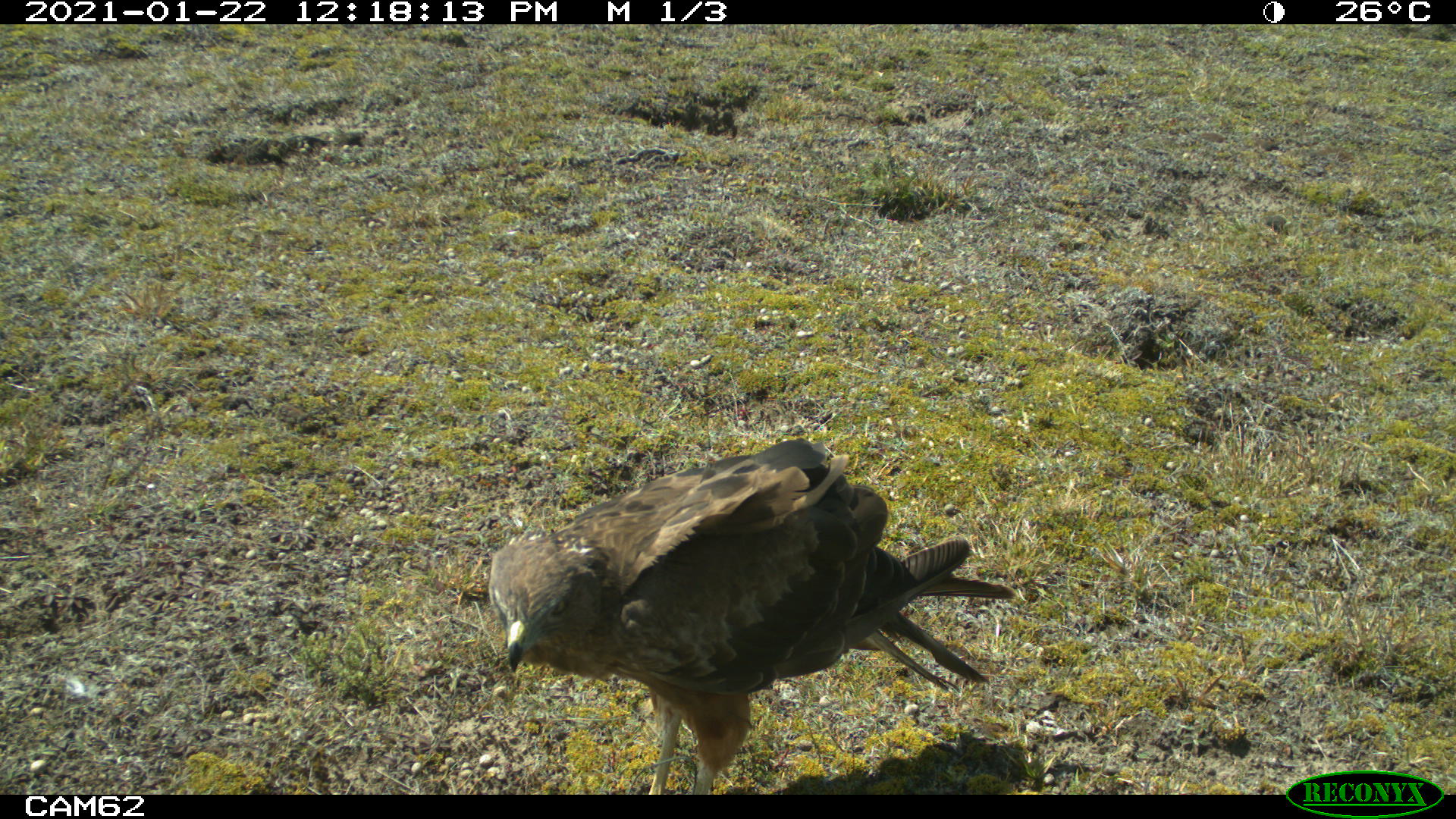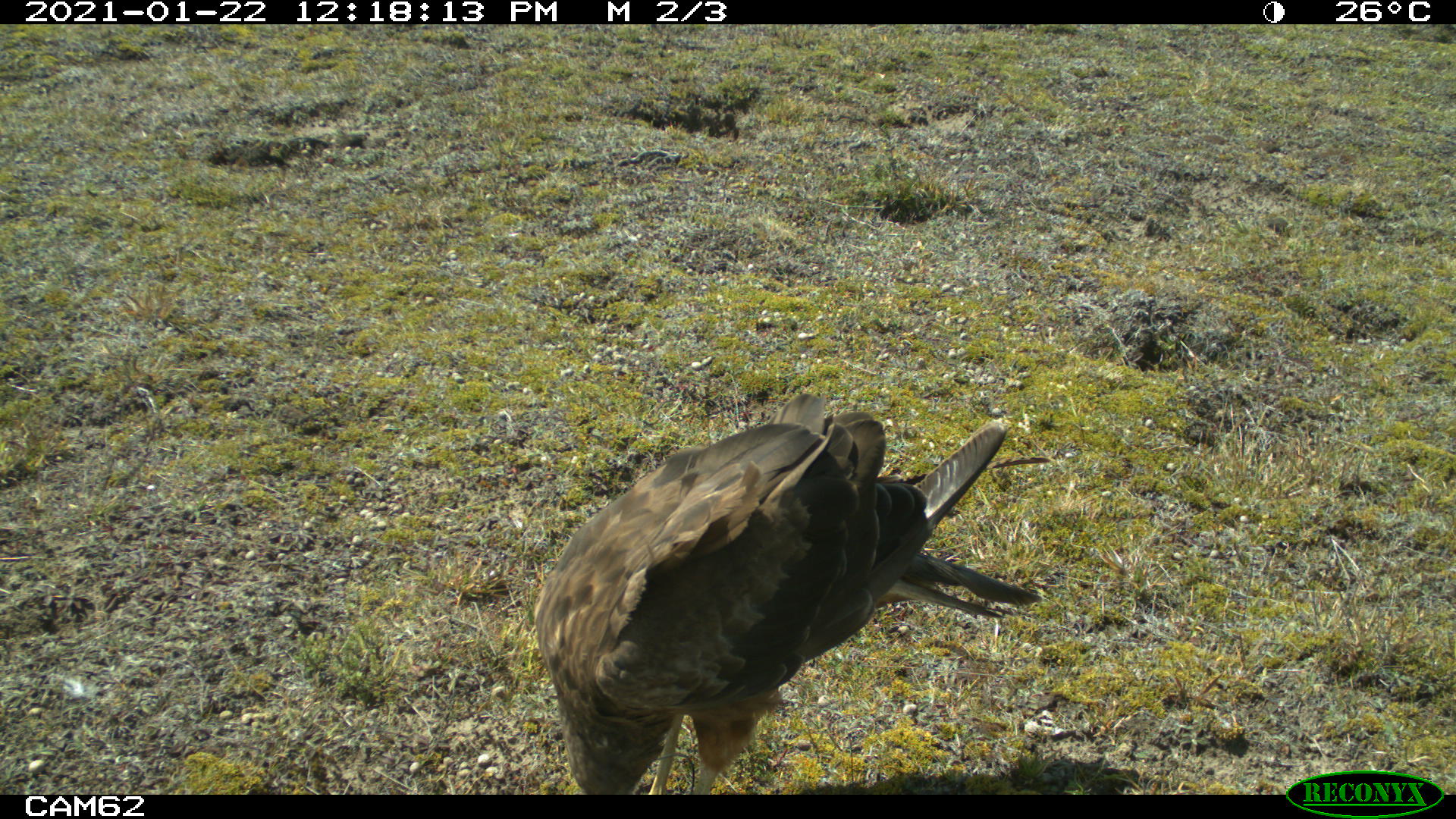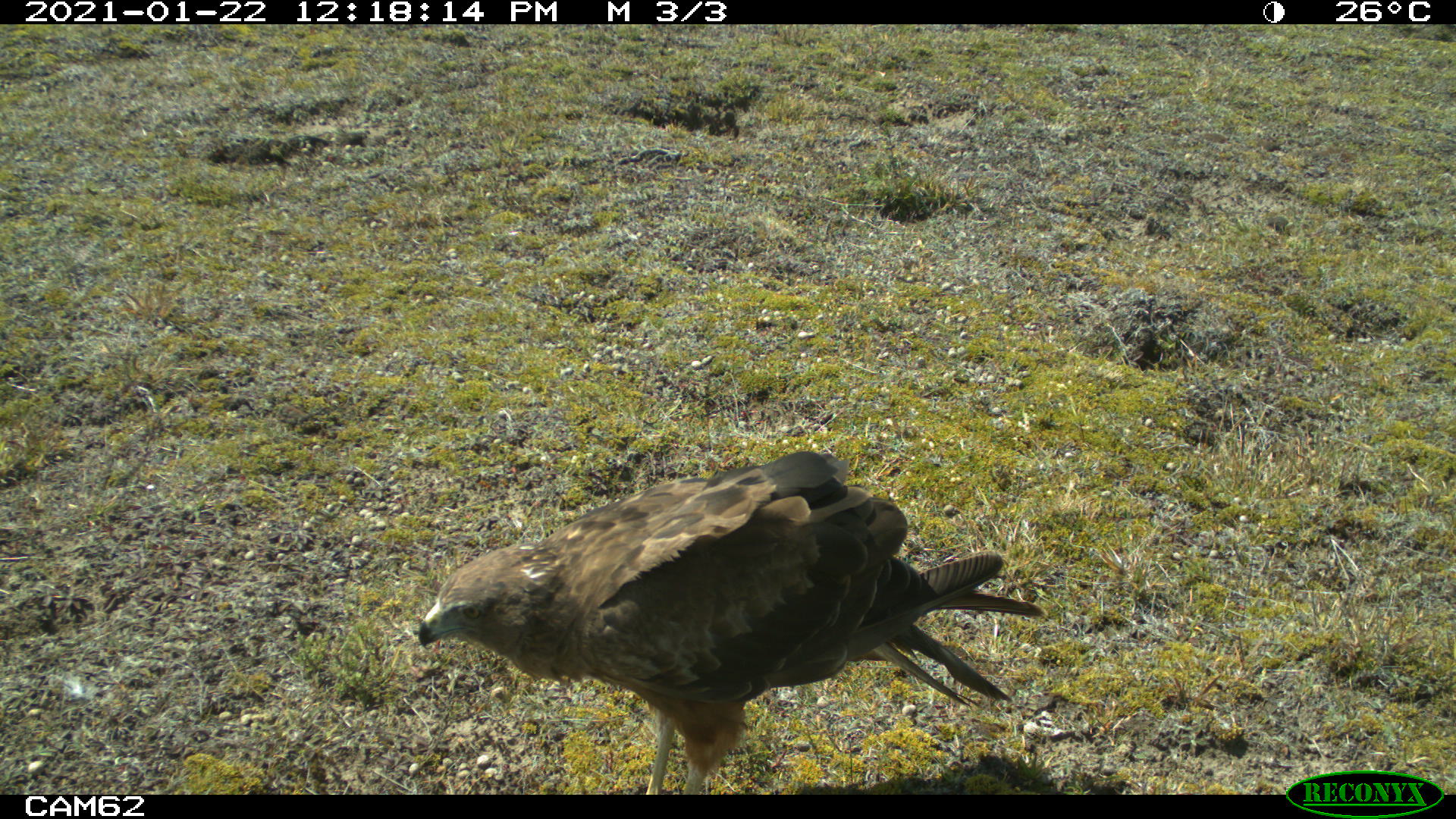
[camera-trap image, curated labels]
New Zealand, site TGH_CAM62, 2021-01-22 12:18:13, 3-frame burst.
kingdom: Animalia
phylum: Chordata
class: Aves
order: Accipitriformes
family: Accipitridae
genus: Circus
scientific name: Circus approximans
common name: swamp harrier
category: harrier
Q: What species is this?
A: Harrier (swamp harrier) (Circus approximans).